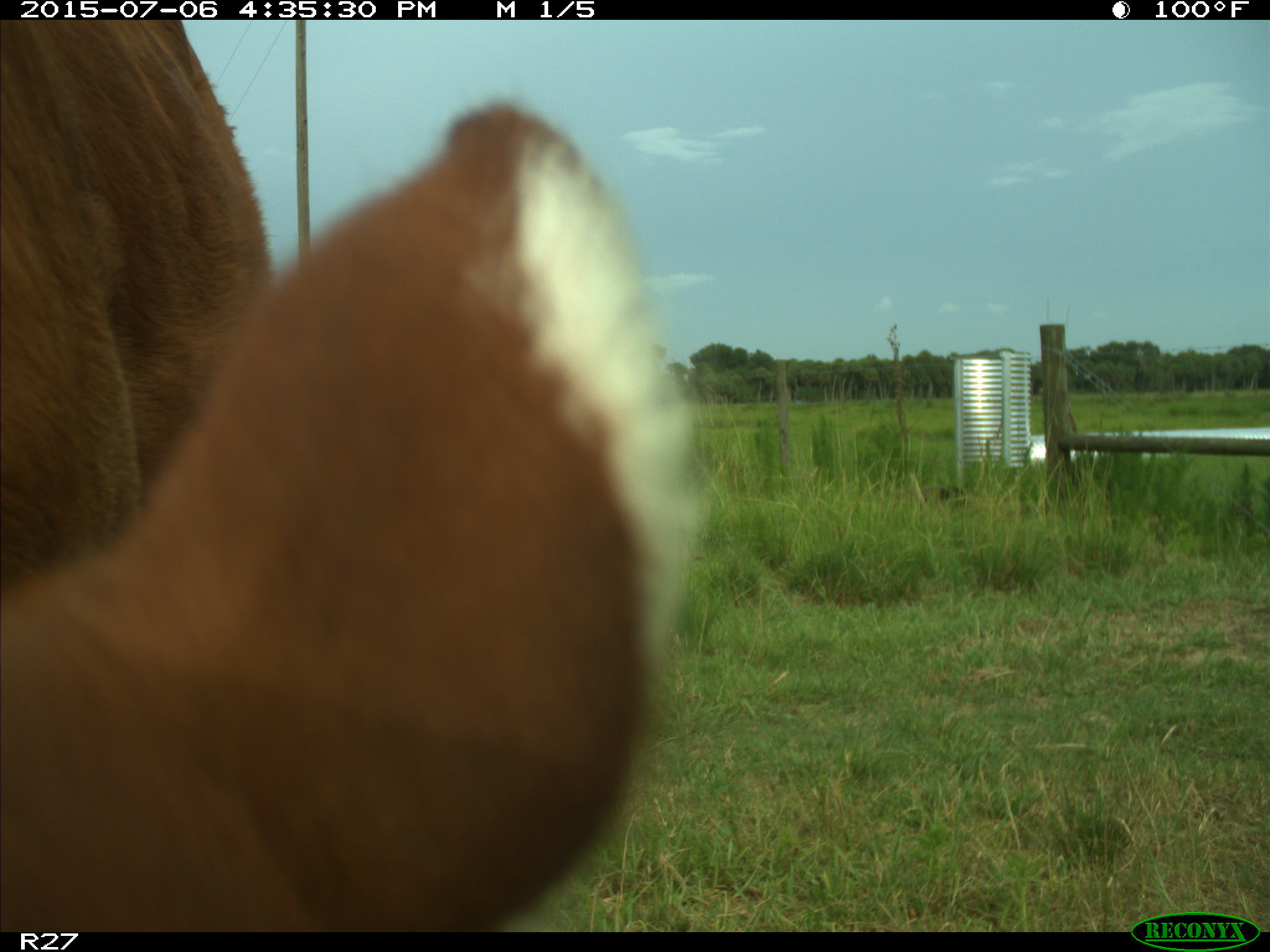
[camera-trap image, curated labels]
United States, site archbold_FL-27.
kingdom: Animalia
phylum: Chordata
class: Mammalia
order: Artiodactyla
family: Bovidae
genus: Bos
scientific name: Bos taurus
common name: domestic cow